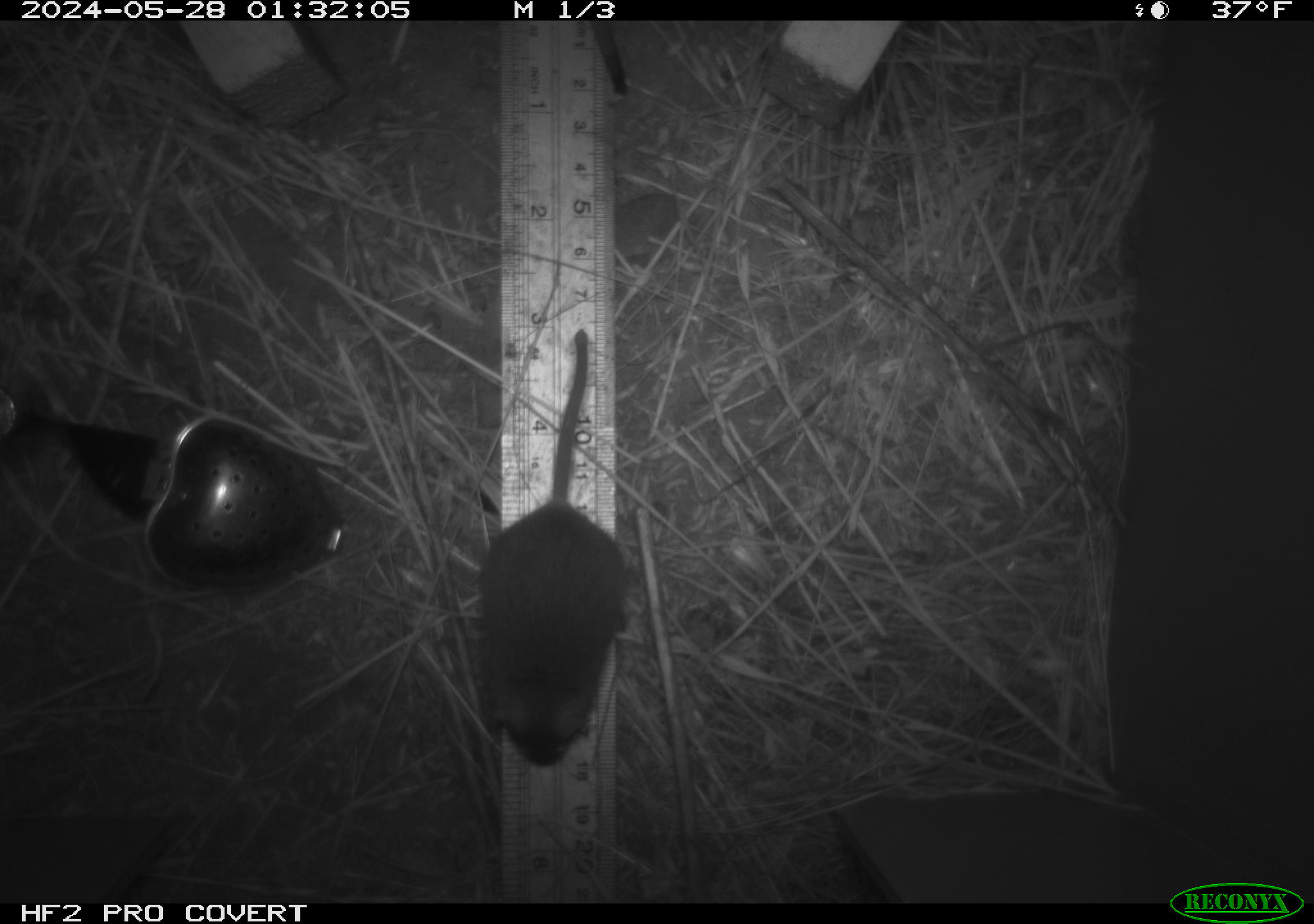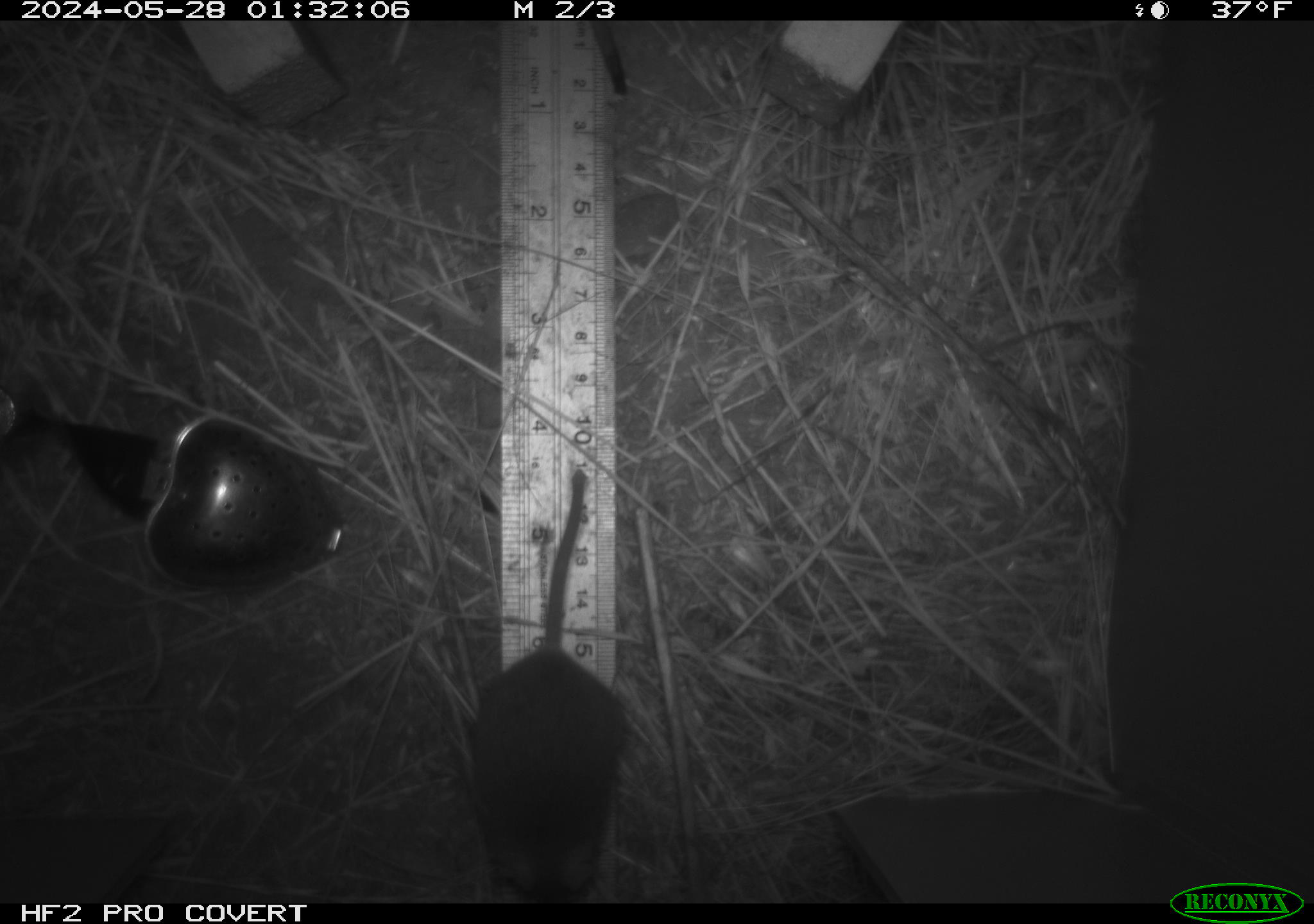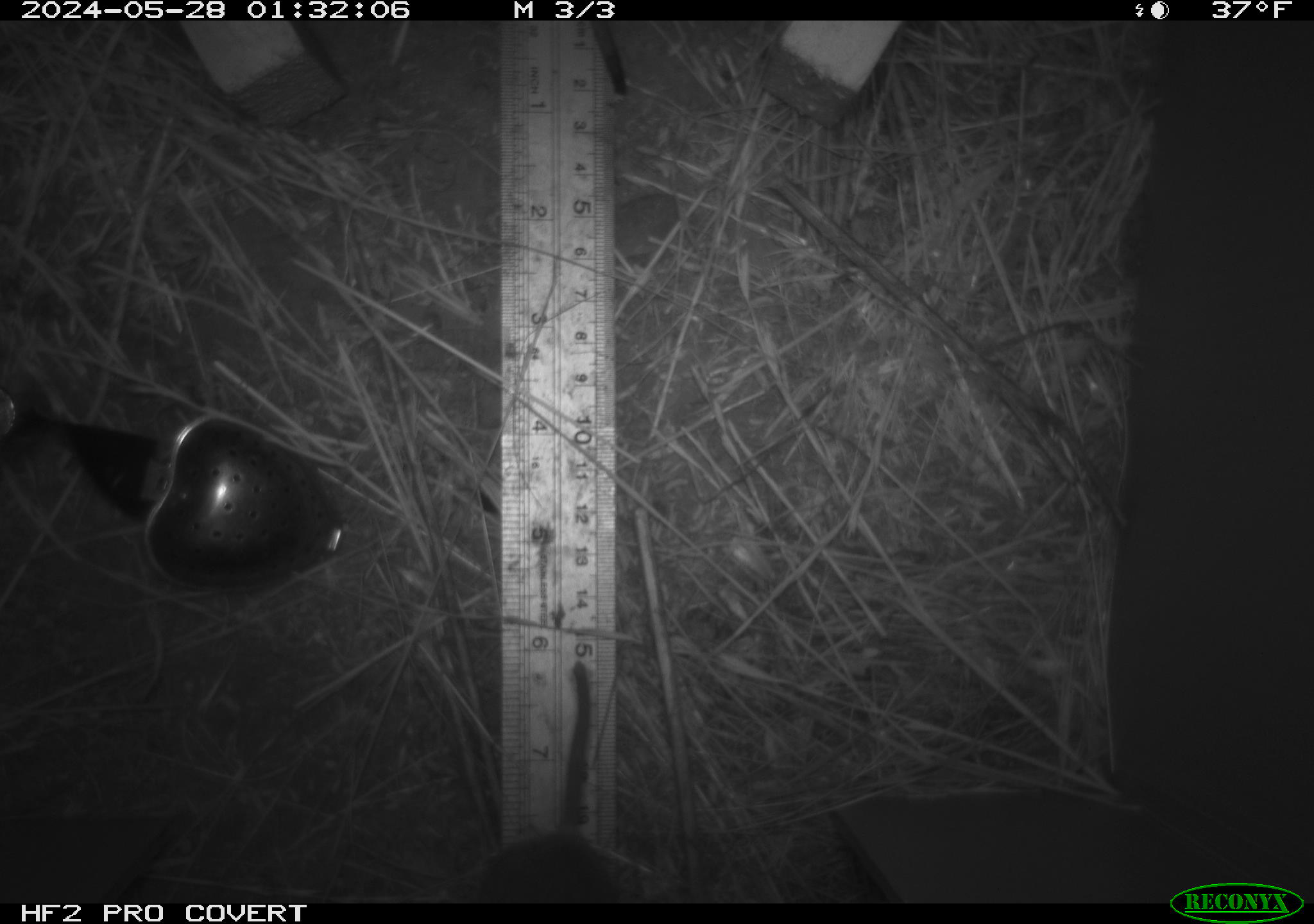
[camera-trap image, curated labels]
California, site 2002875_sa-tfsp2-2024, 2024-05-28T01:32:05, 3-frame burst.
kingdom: Animalia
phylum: Chordata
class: Mammalia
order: Rodentia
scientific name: Rodentia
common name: mouse species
Mouse species (Rodentia).